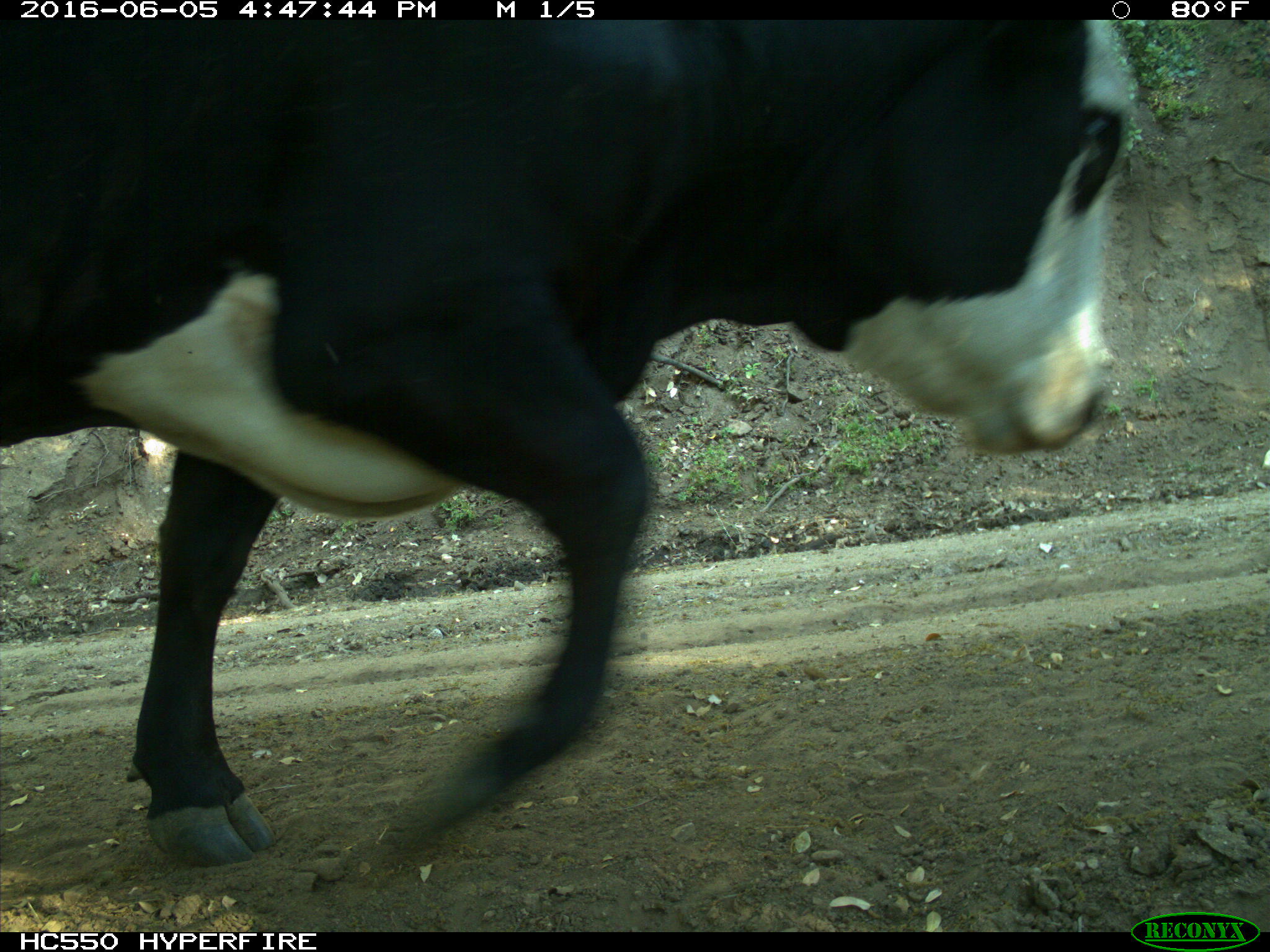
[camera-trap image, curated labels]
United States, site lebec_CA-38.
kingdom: Animalia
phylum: Chordata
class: Mammalia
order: Artiodactyla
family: Bovidae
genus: Bos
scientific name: Bos taurus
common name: domestic cow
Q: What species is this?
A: Bos taurus (domestic cow).